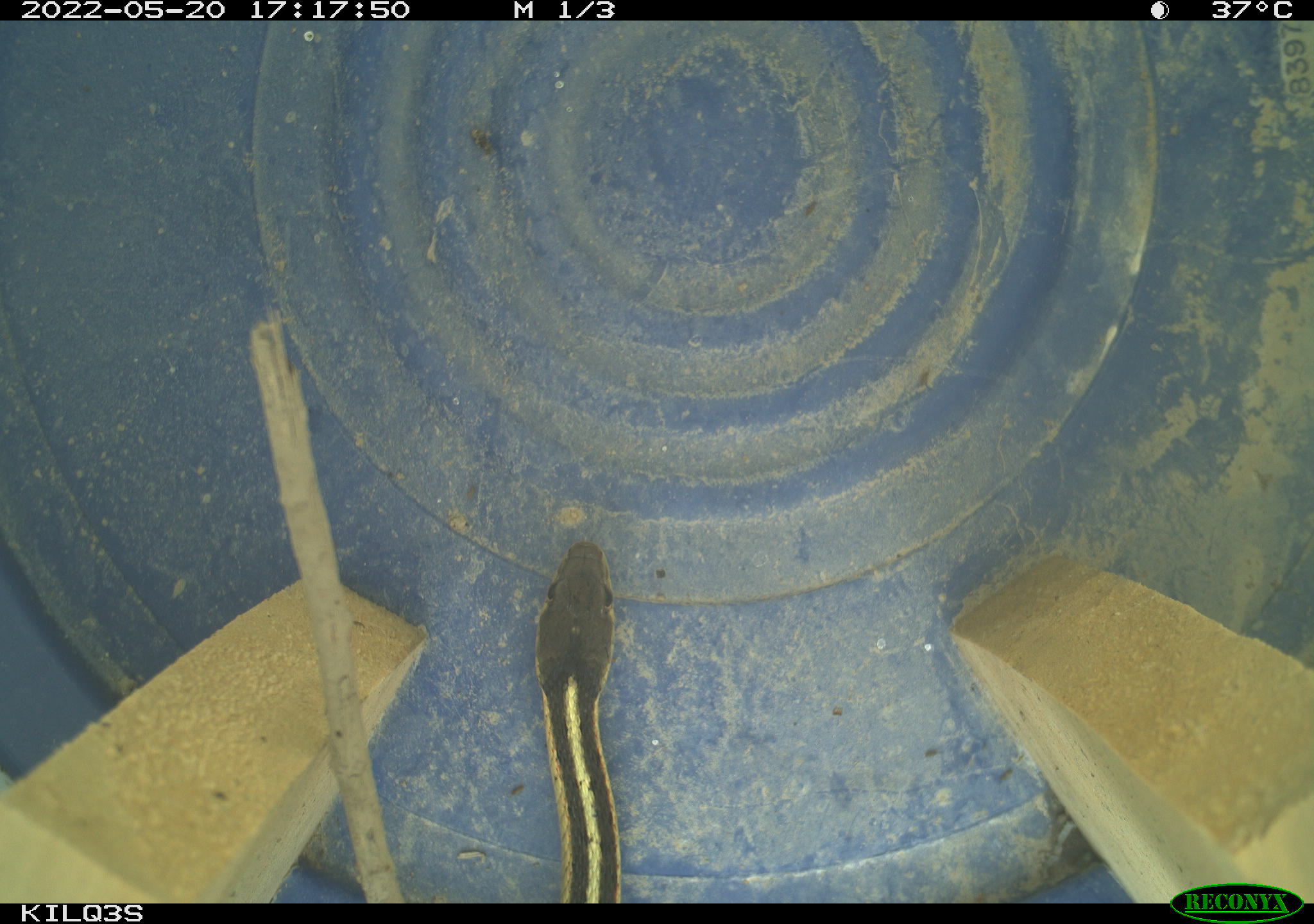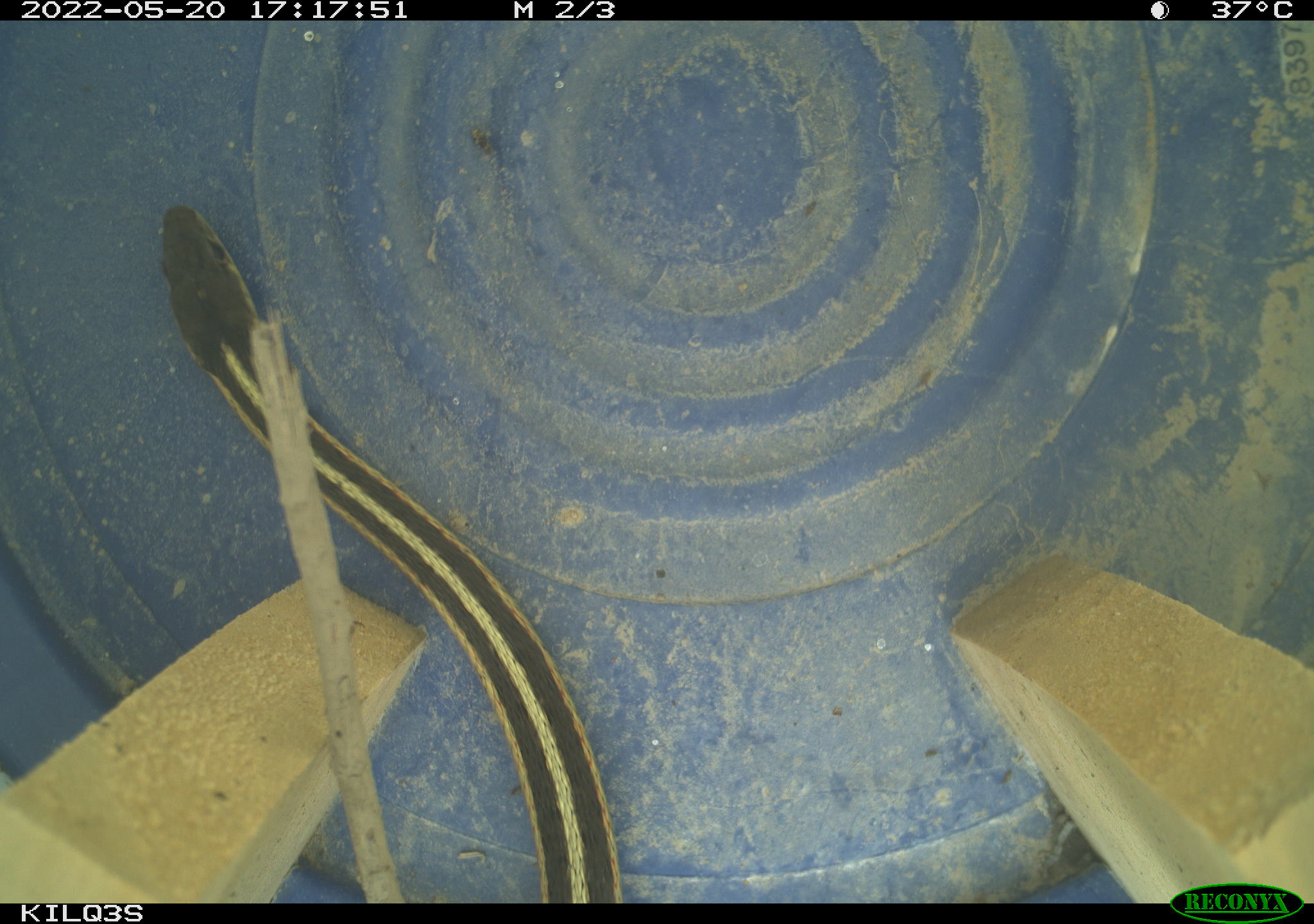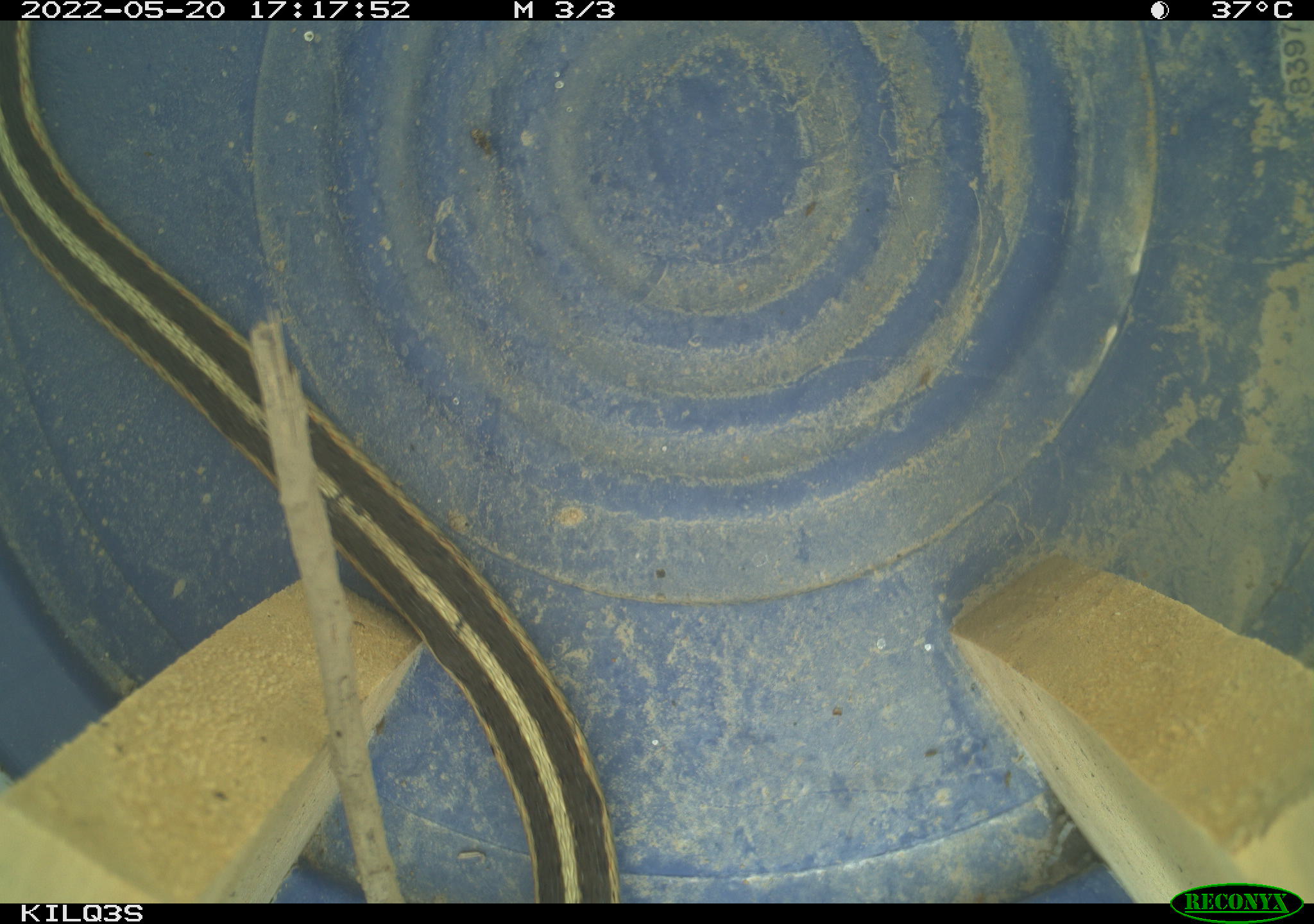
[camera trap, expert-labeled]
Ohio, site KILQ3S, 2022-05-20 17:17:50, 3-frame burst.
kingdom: Animalia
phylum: Chordata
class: Reptilia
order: Squamata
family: Colubridae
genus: Thamnophis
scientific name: Thamnophis sirtalis sirtalis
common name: eastern gartersnake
Eastern gartersnake (Thamnophis sirtalis sirtalis).